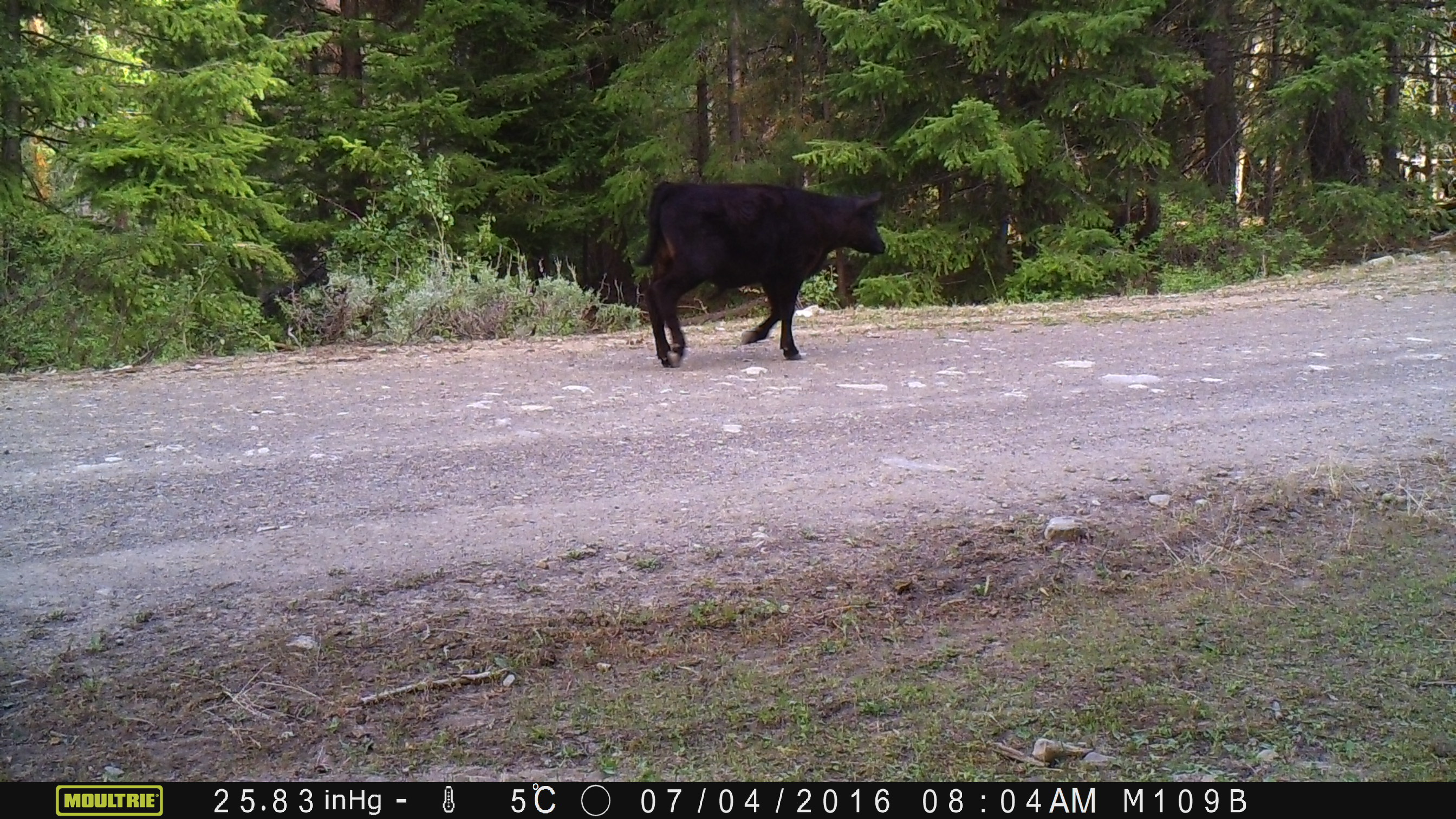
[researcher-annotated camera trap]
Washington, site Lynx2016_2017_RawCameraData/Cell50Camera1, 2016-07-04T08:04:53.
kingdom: Animalia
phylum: Chordata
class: Mammalia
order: Artiodactyla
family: Bovidae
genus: Bos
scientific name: Bos taurus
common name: domestic cattle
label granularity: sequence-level